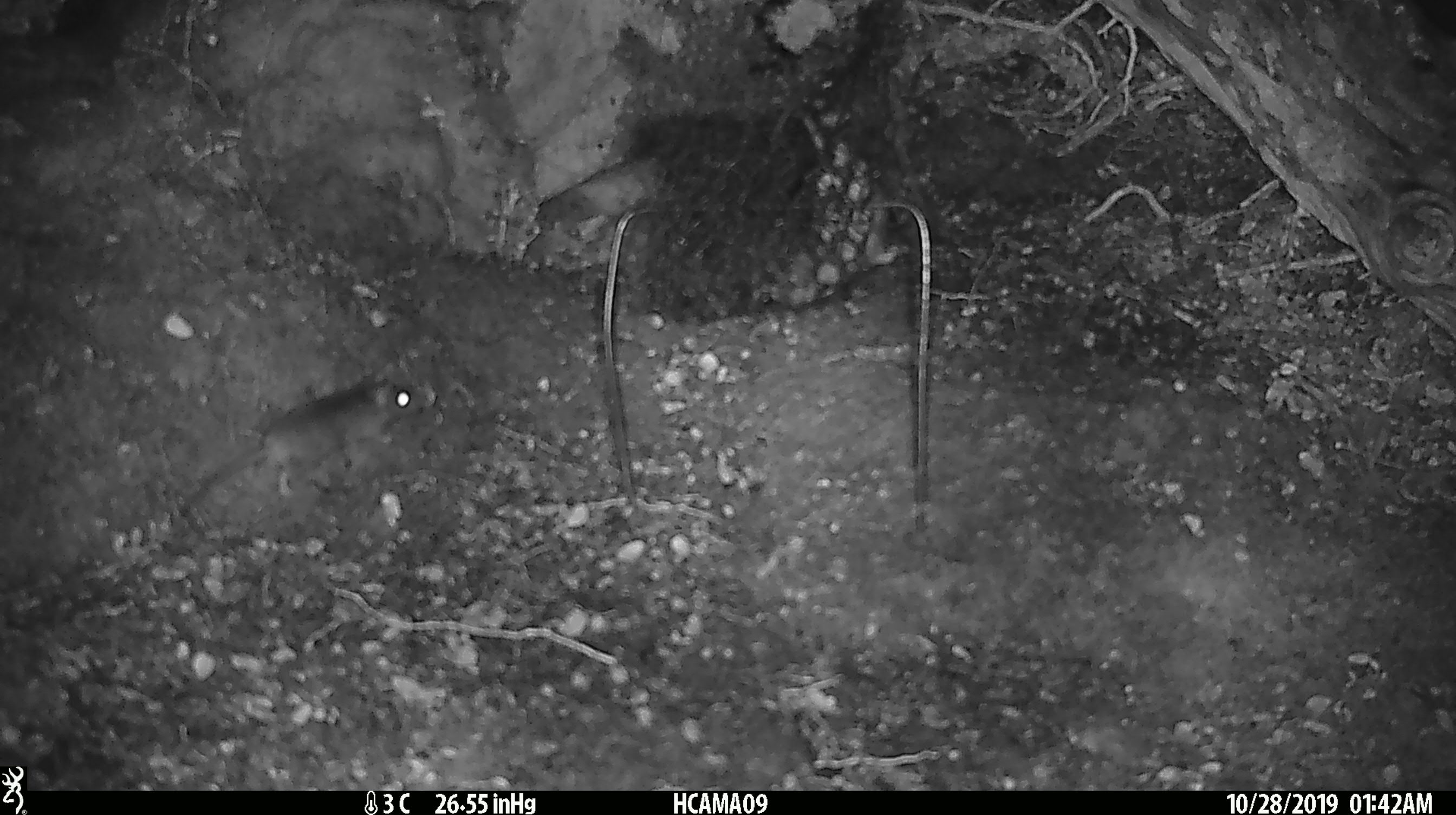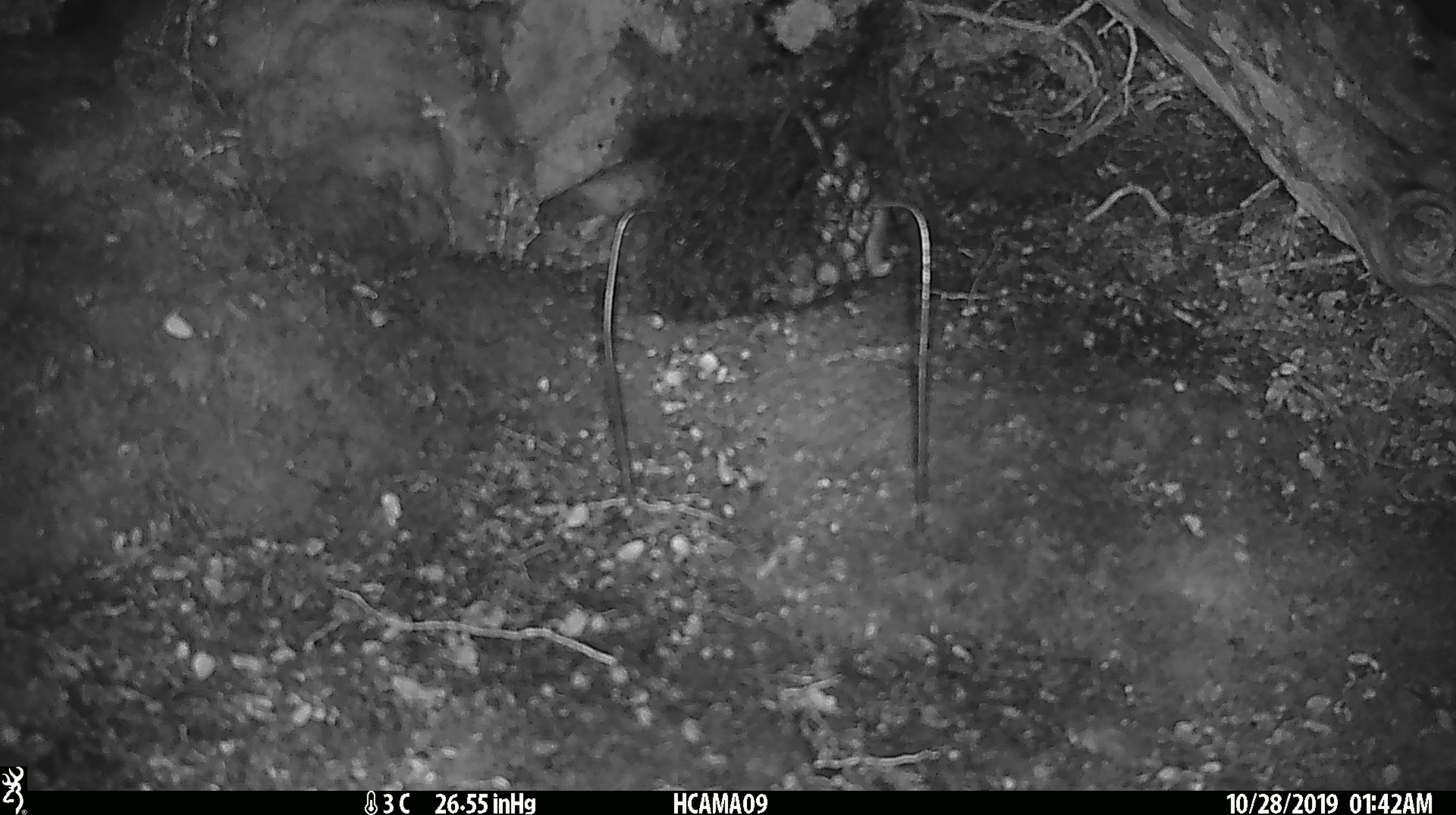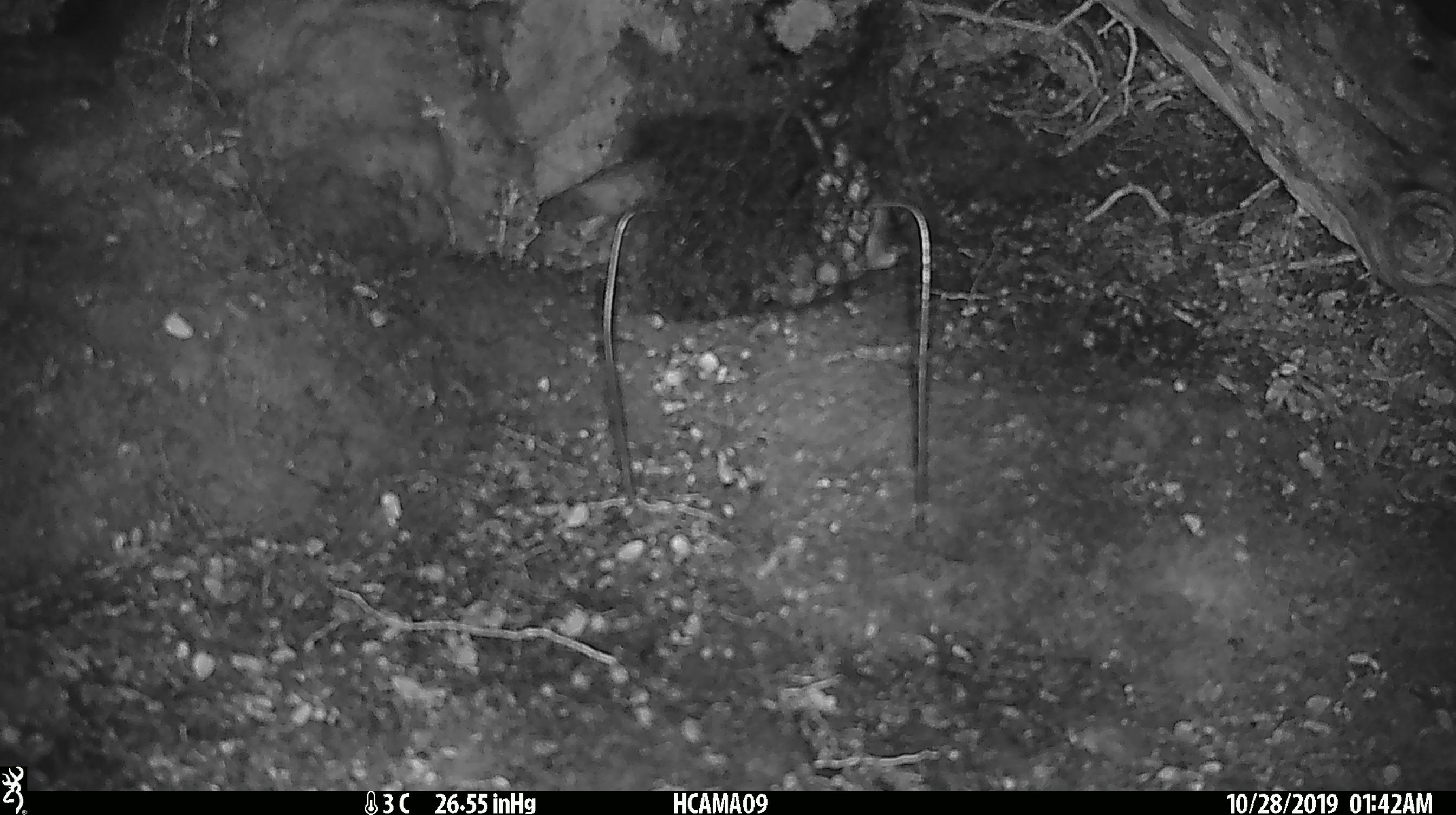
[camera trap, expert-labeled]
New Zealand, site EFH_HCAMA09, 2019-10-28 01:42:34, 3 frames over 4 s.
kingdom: Animalia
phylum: Chordata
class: Mammalia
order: Rodentia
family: Muridae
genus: Mus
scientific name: Mus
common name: mouse